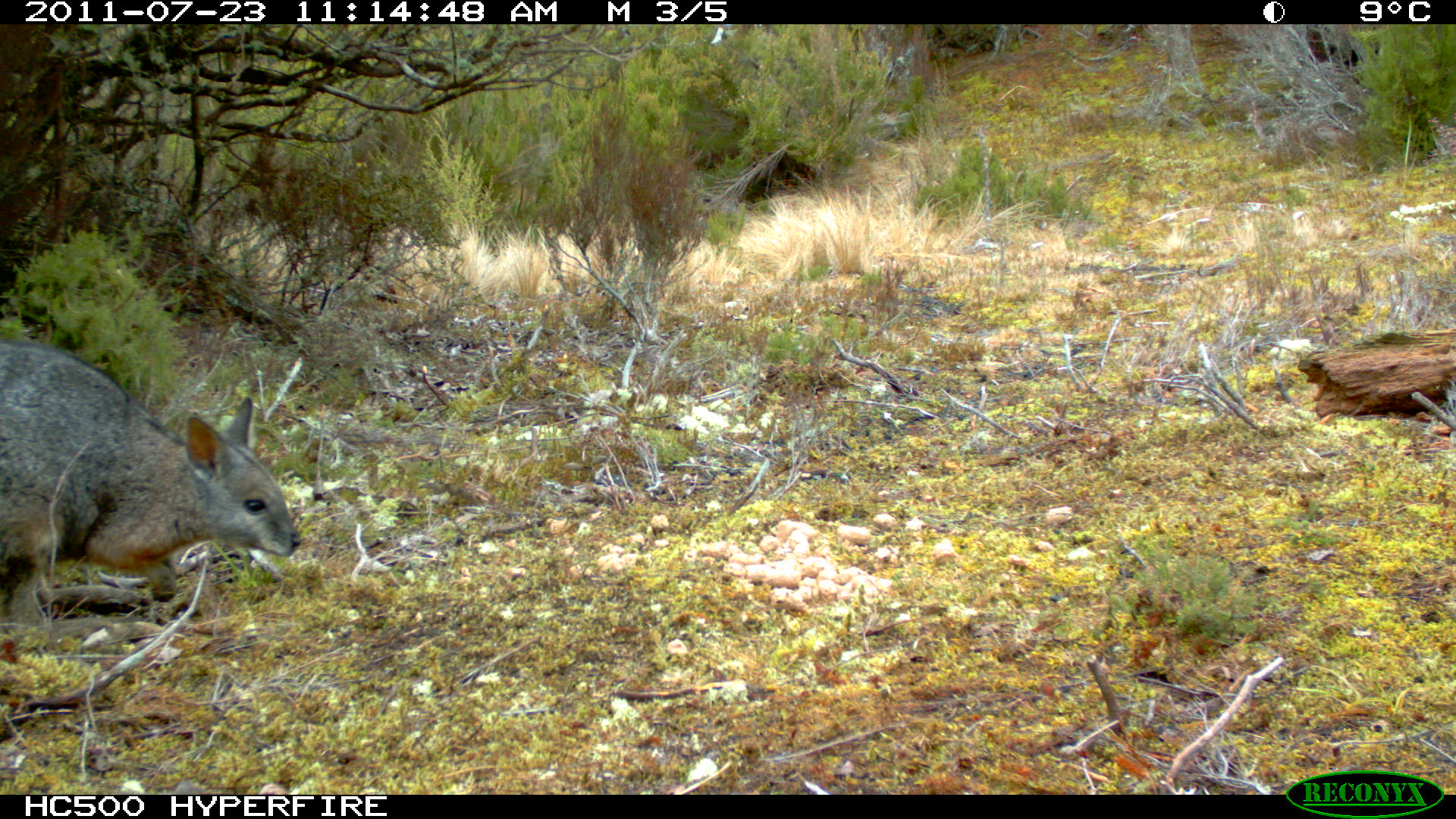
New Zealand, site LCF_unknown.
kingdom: Animalia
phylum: Chordata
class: Mammalia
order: Diprotodontia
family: Macropodidae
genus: Notamacropus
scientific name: Notamacropus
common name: wallaby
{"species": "wallaby (Notamacropus)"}